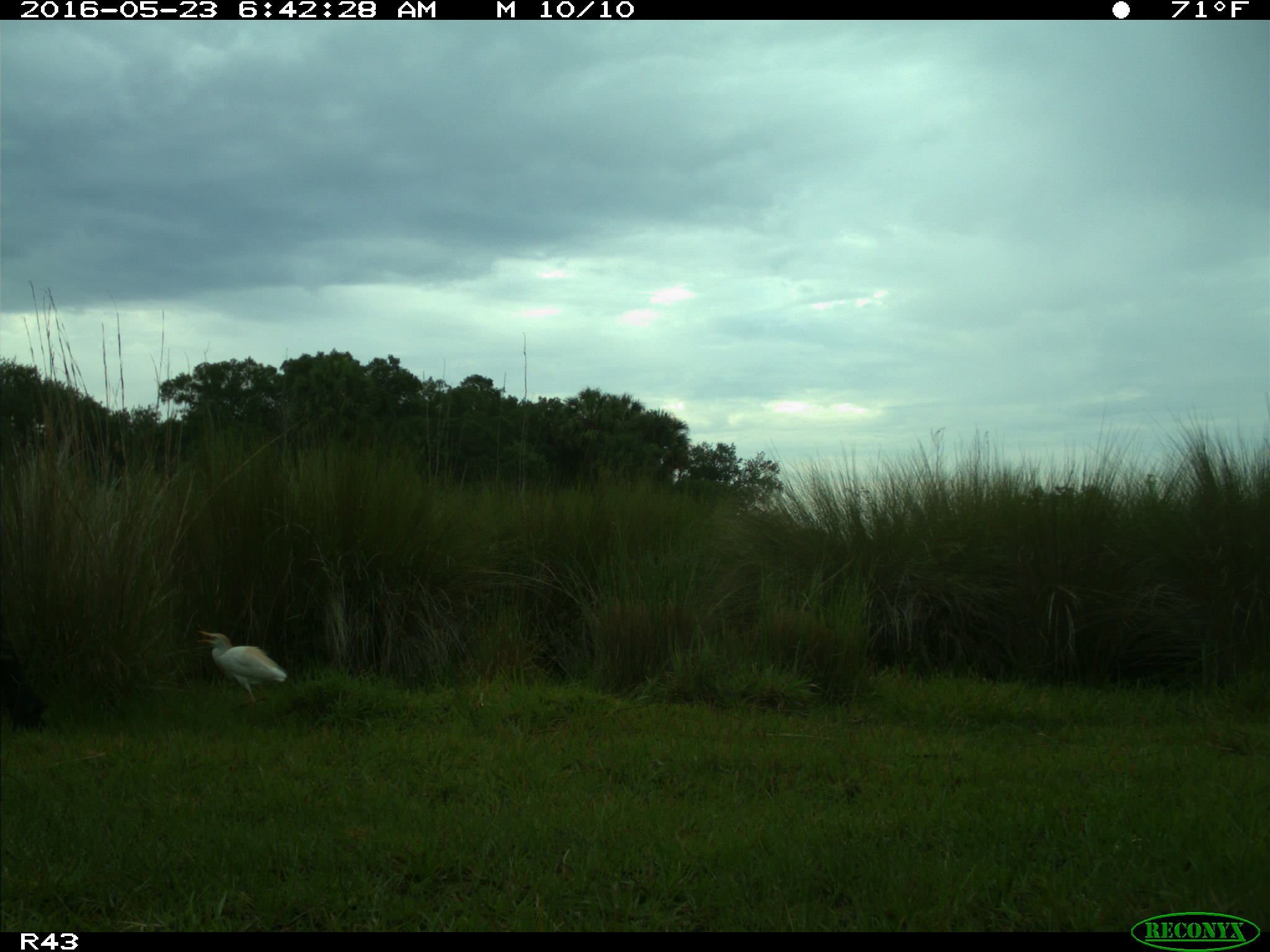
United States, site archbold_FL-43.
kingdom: Animalia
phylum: Chordata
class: Mammalia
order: Artiodactyla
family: Bovidae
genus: Bos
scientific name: Bos taurus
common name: domestic cow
Bos taurus (domestic cow).